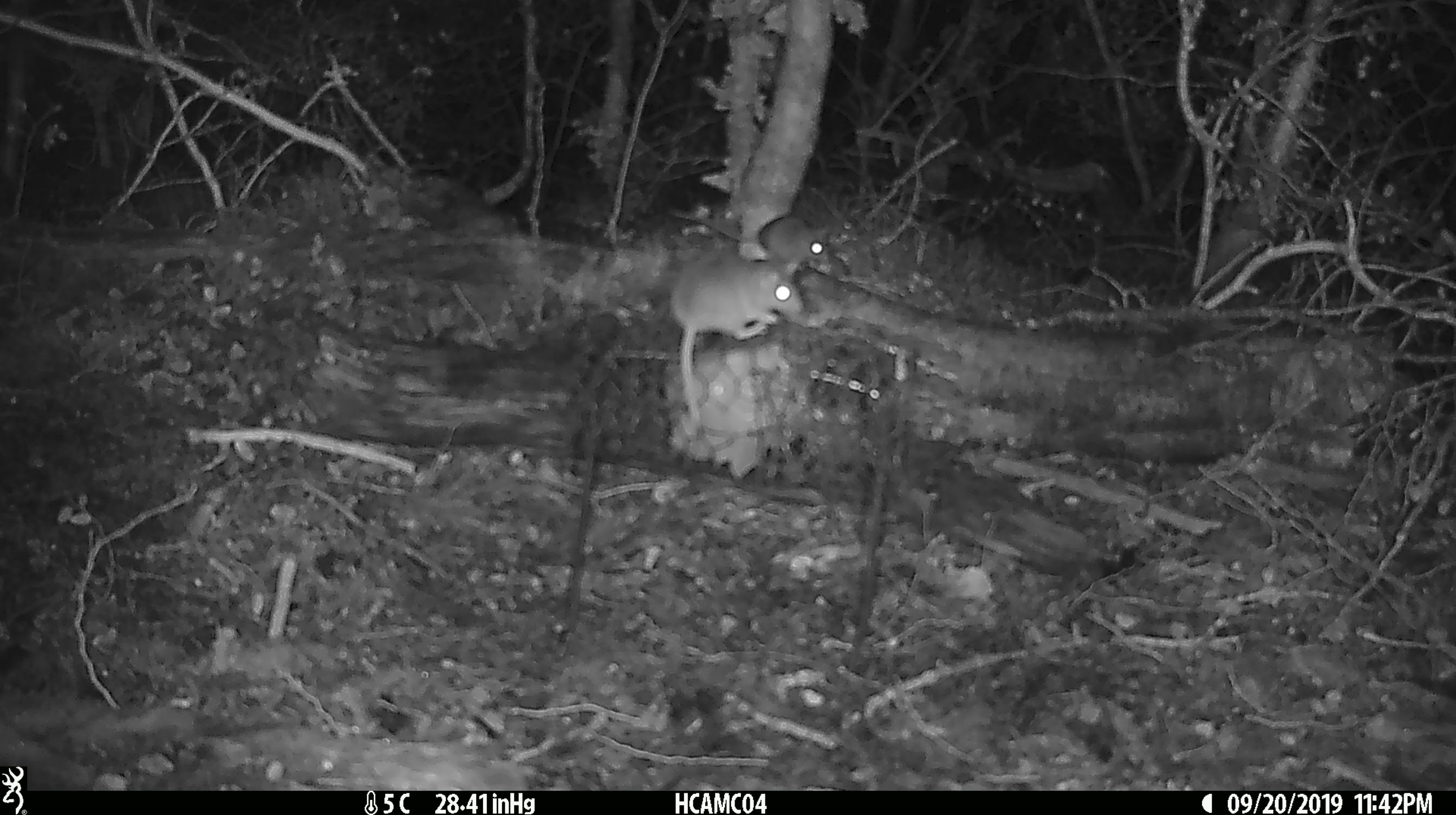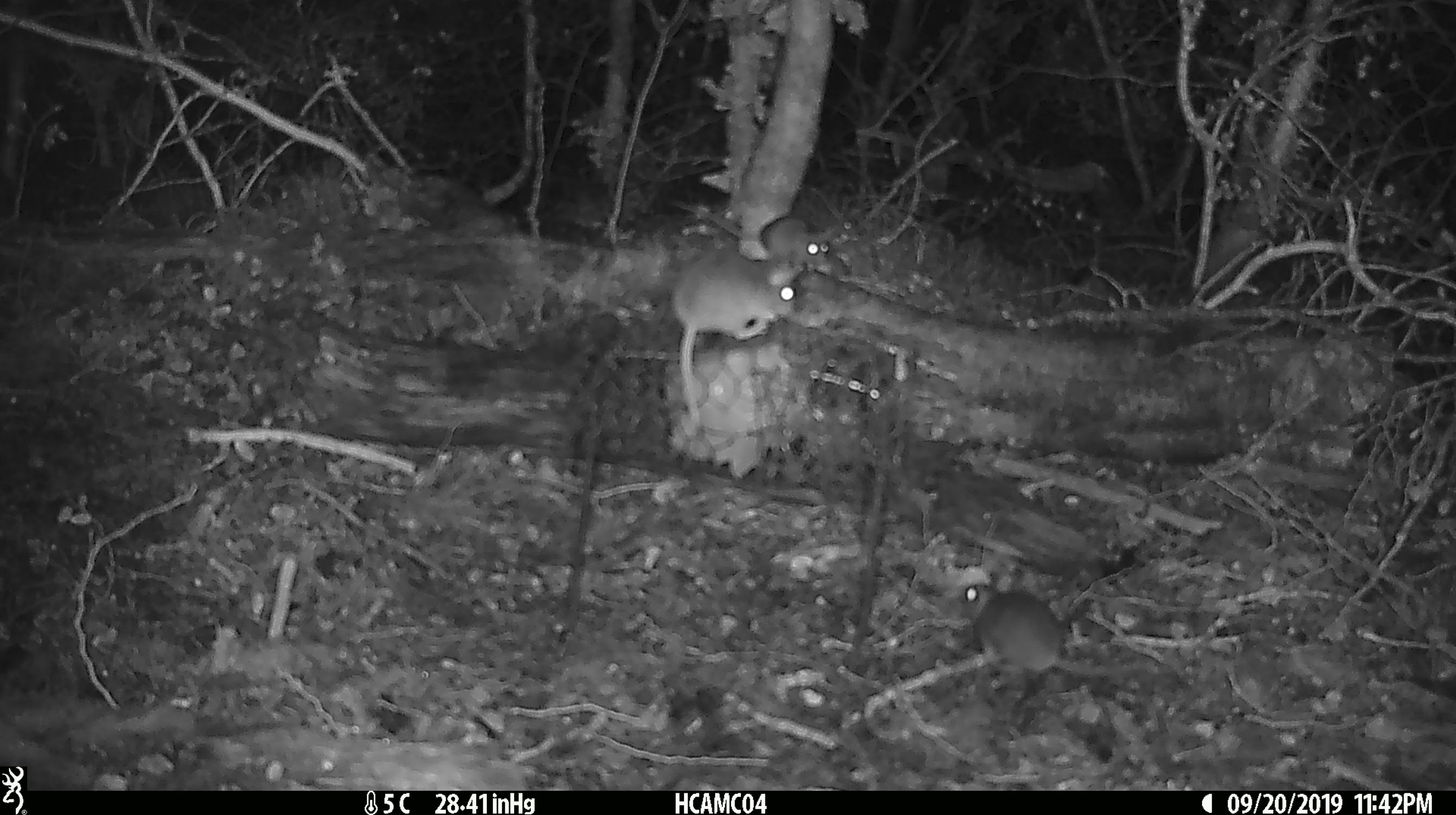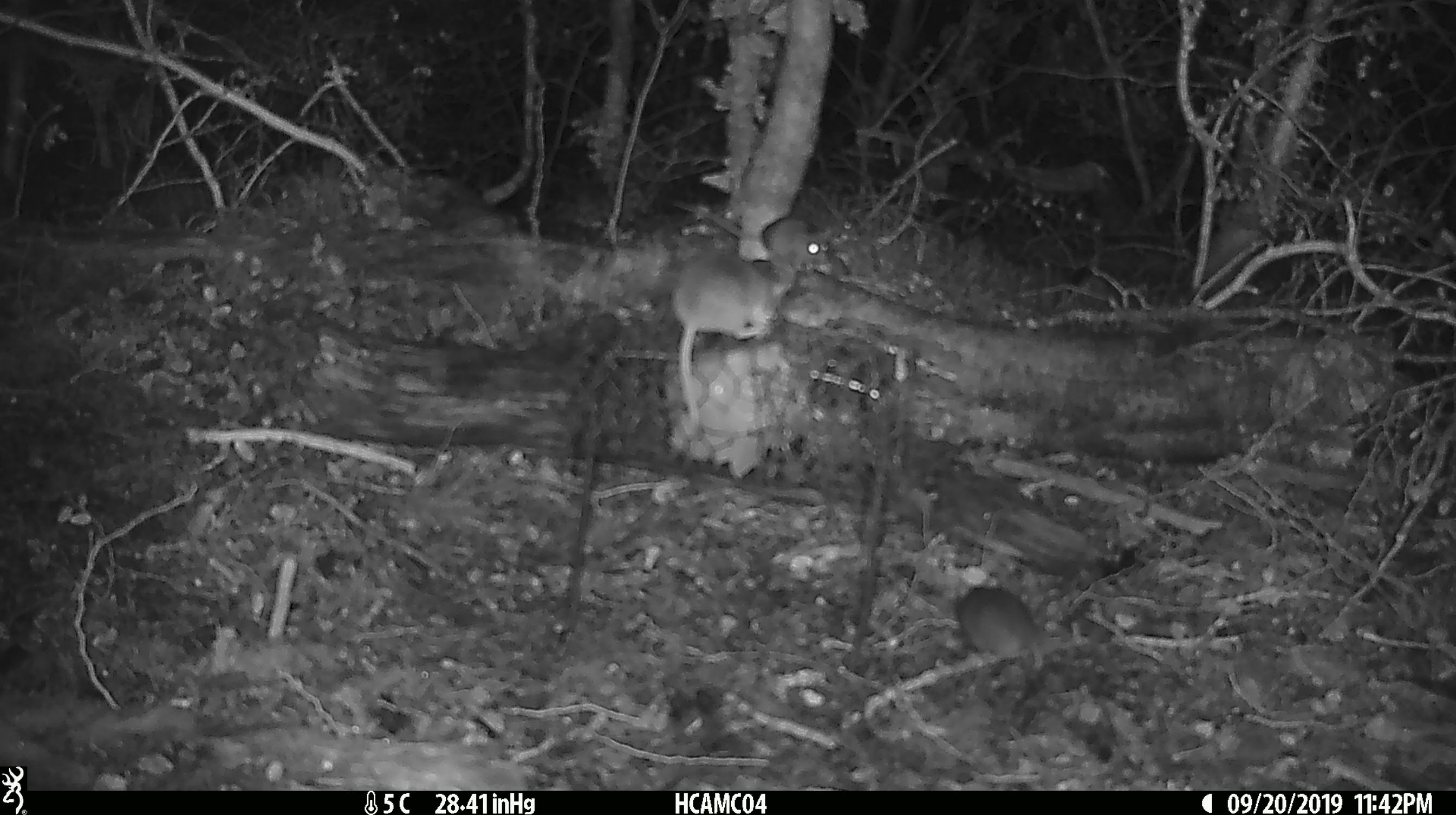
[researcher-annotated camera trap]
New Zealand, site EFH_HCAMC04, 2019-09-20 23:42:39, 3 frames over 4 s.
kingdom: Animalia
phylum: Chordata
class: Mammalia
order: Rodentia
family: Muridae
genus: Mus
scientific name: Mus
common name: mouse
Mouse (Mus).